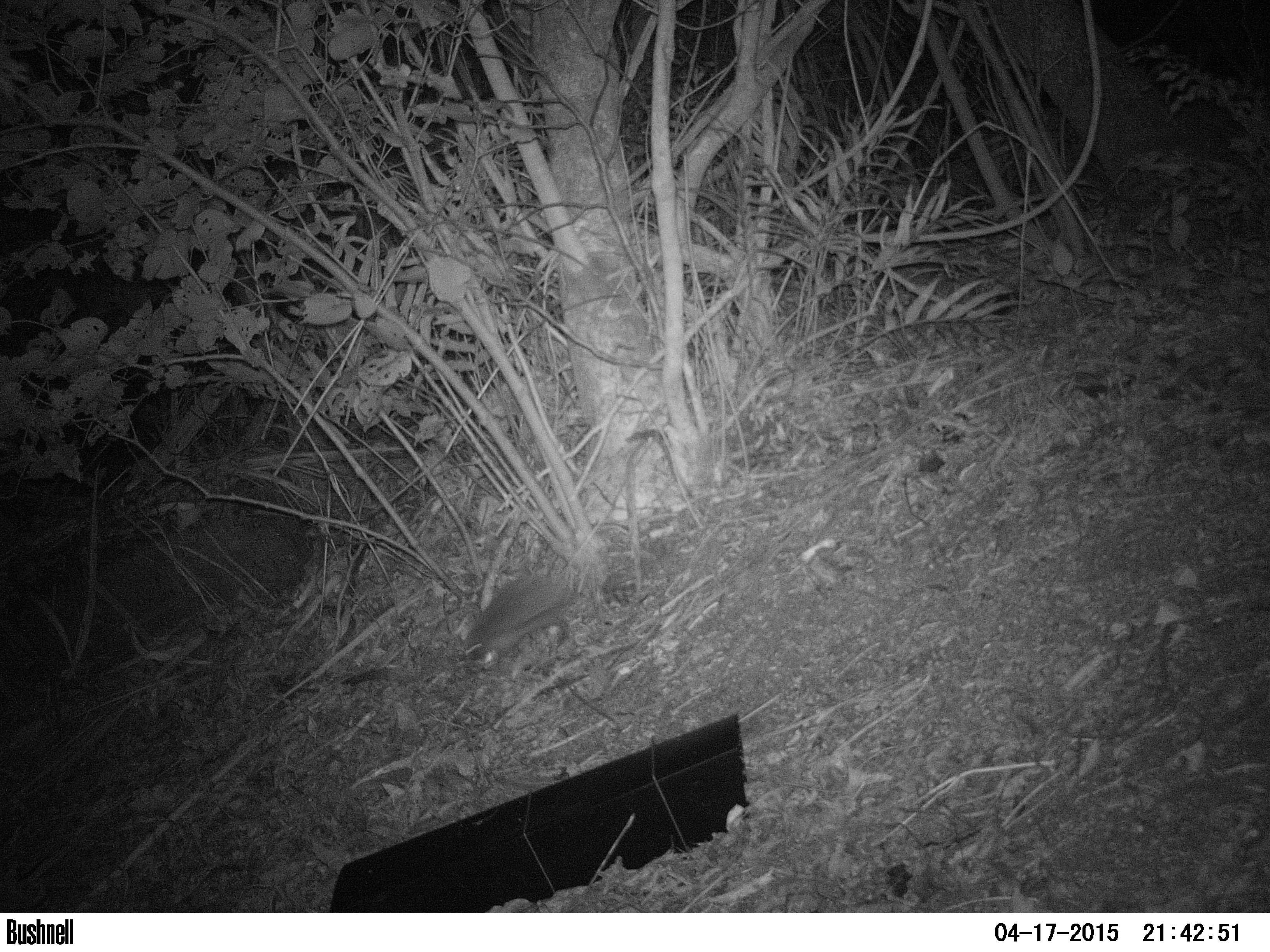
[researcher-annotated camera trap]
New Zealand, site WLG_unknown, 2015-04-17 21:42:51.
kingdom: Animalia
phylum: Chordata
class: Mammalia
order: Eulipotyphla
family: Erinaceidae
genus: Erinaceus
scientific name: Erinaceus europaeus europaeus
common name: european hedgehog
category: hedgehog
Hedgehog (european hedgehog) (Erinaceus europaeus europaeus).